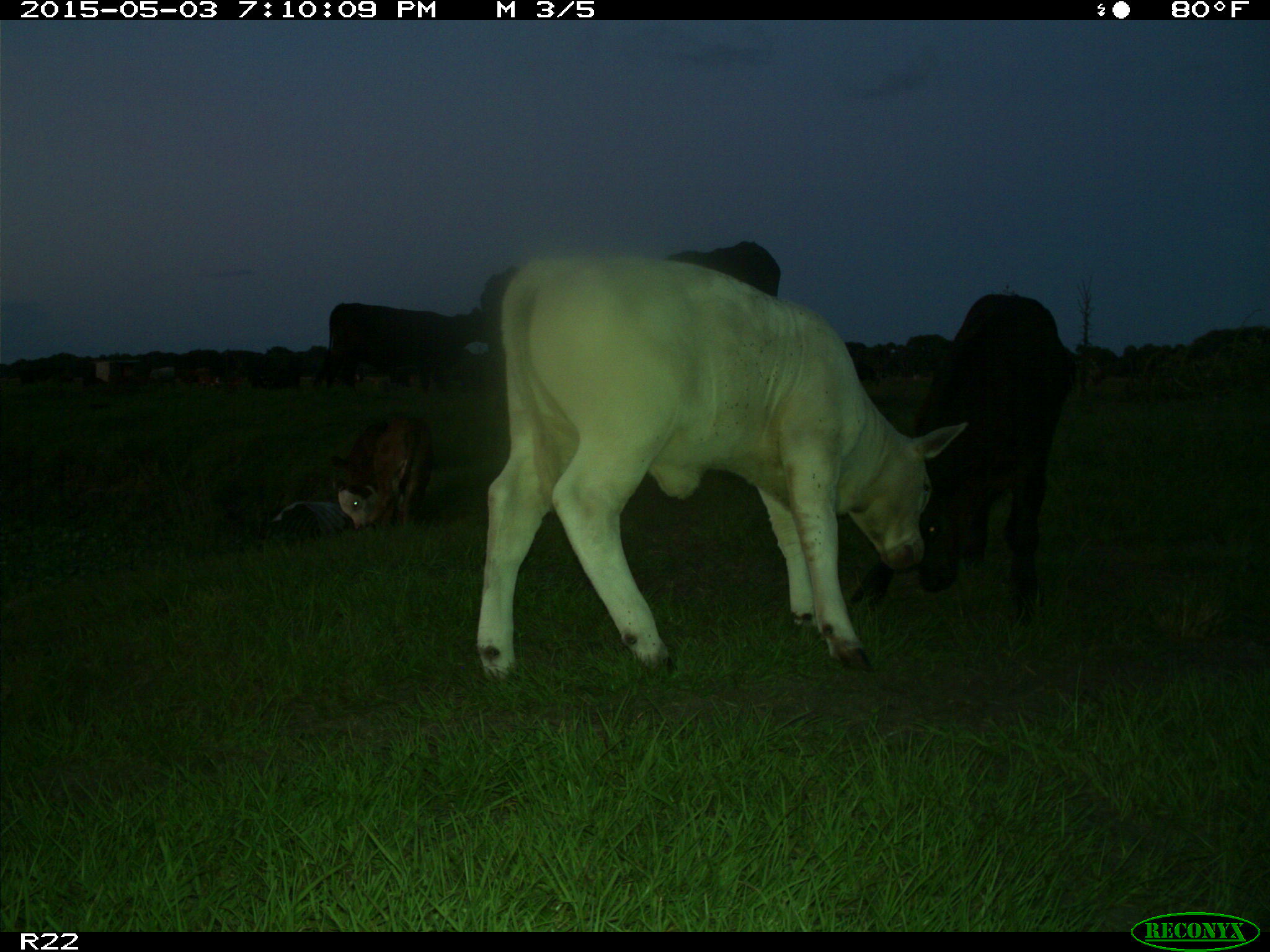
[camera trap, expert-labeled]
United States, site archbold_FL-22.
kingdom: Animalia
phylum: Chordata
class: Mammalia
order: Artiodactyla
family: Bovidae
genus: Bos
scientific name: Bos taurus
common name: domestic cow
Bos taurus (domestic cow).